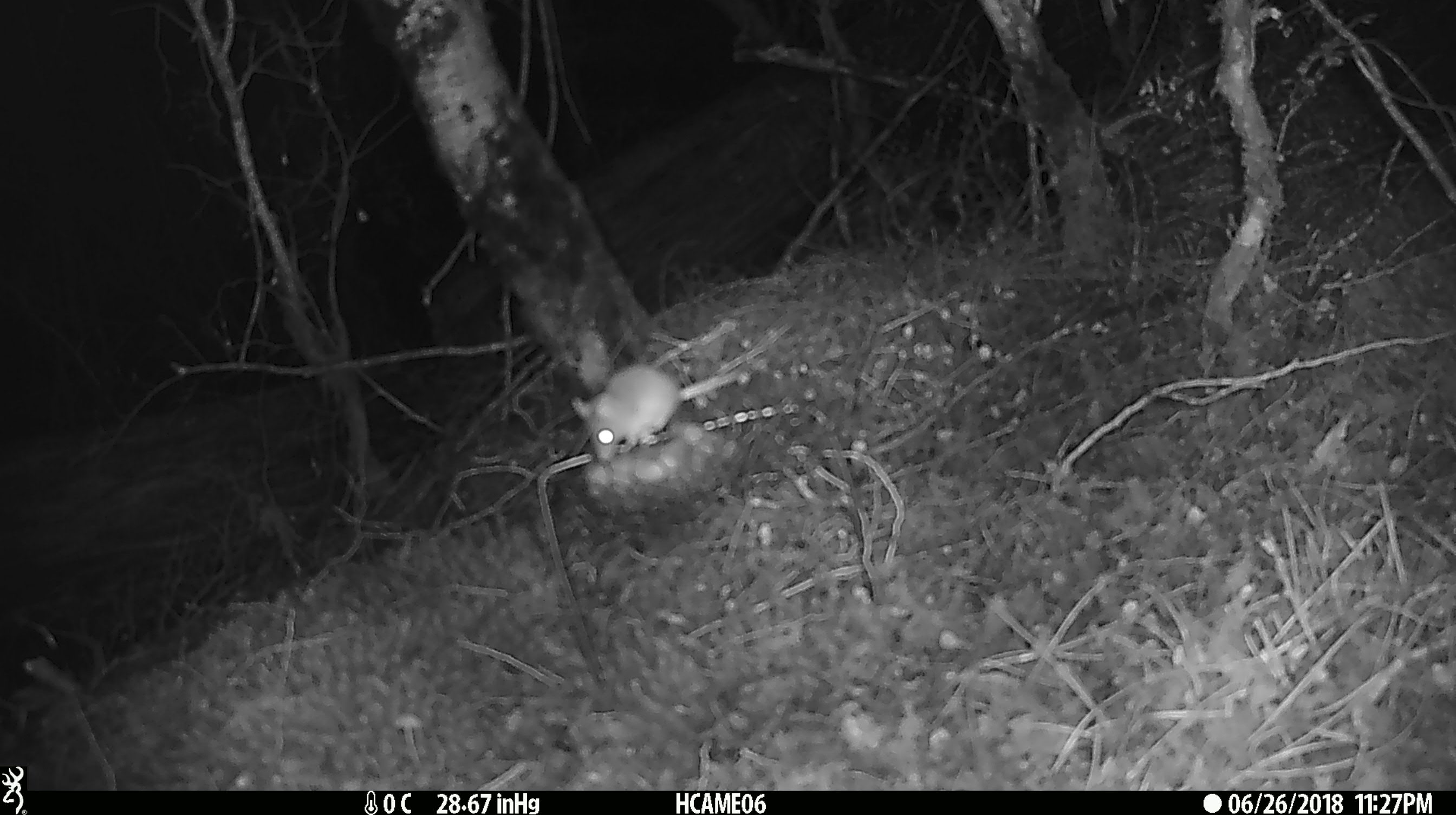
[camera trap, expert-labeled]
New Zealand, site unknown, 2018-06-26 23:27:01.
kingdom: Animalia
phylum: Chordata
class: Mammalia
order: Rodentia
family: Muridae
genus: Mus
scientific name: Mus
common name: mouse